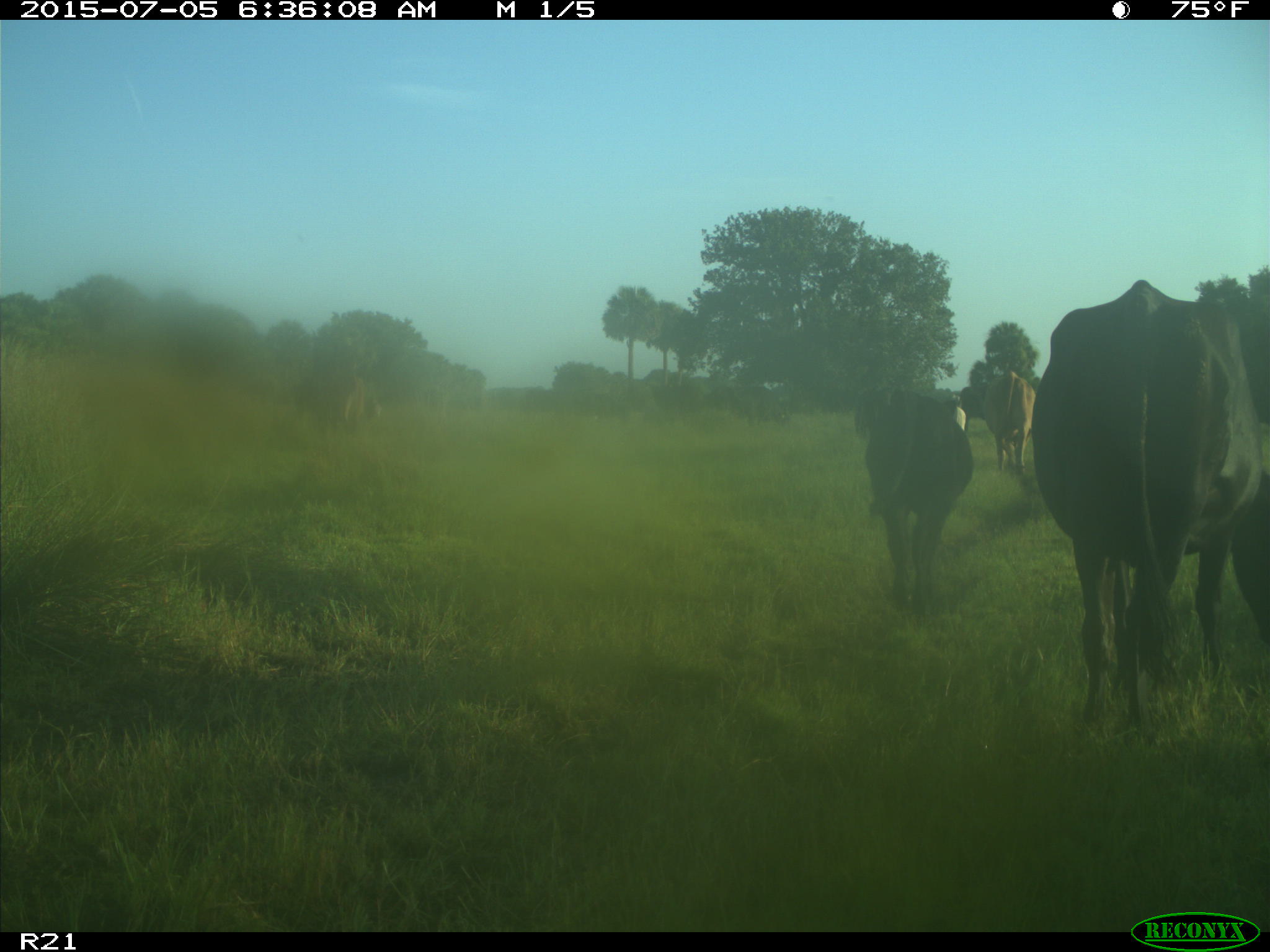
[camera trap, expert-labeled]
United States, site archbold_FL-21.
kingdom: Animalia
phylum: Chordata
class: Mammalia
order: Artiodactyla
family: Bovidae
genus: Bos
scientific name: Bos taurus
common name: domestic cow